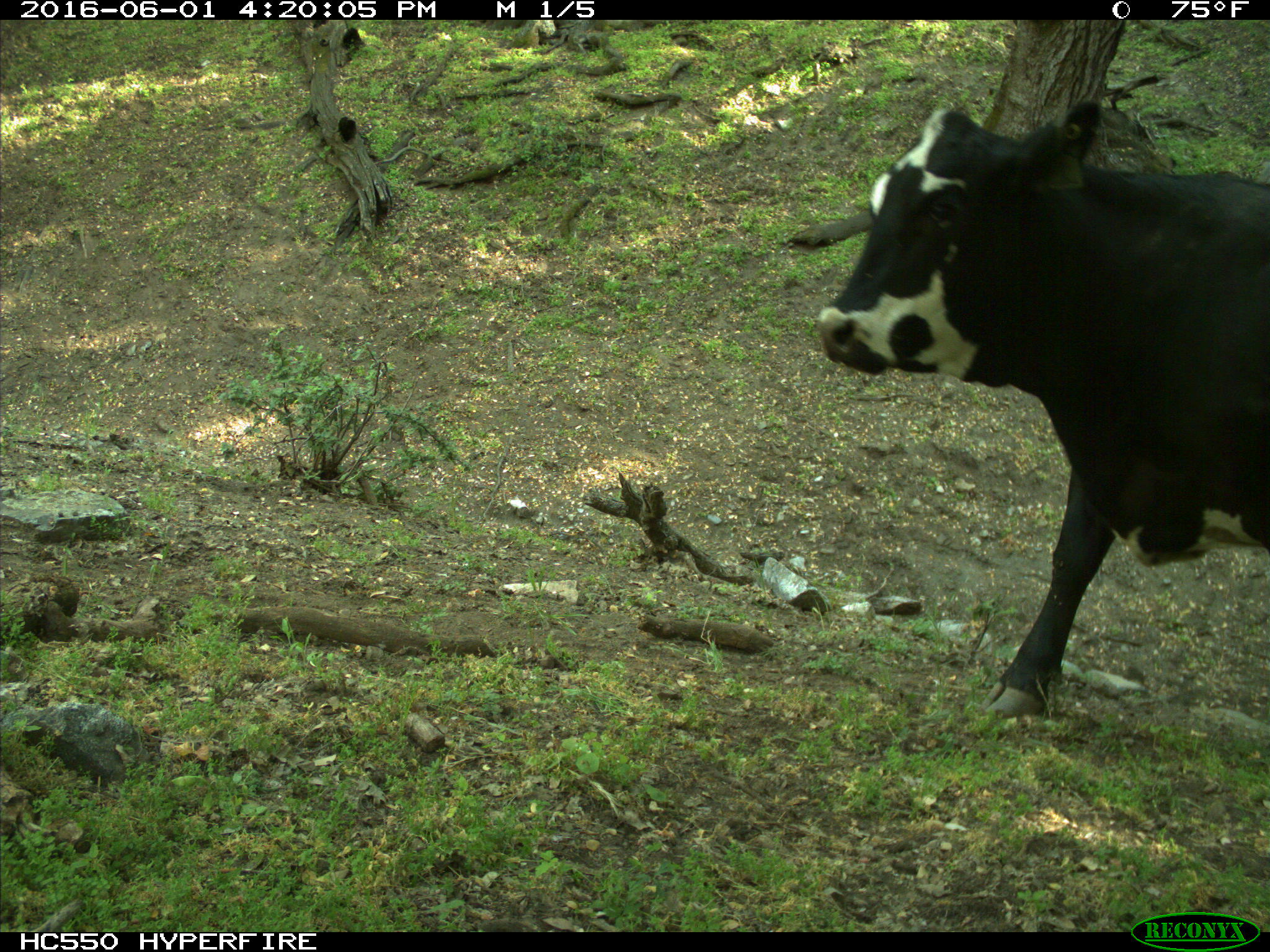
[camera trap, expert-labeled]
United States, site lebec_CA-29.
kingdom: Animalia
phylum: Chordata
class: Mammalia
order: Artiodactyla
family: Bovidae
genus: Bos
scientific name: Bos taurus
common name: domestic cow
Bos taurus (domestic cow).